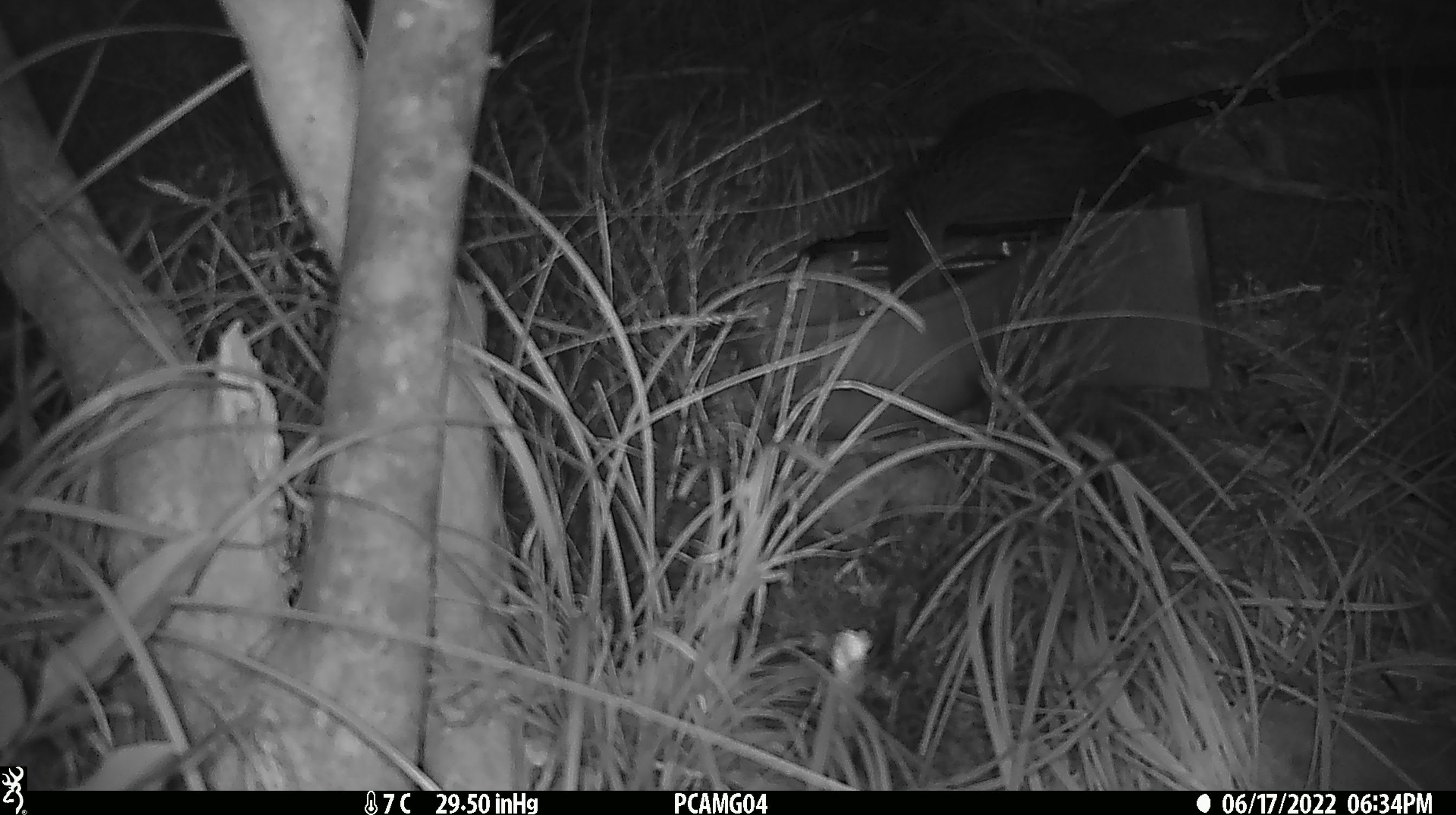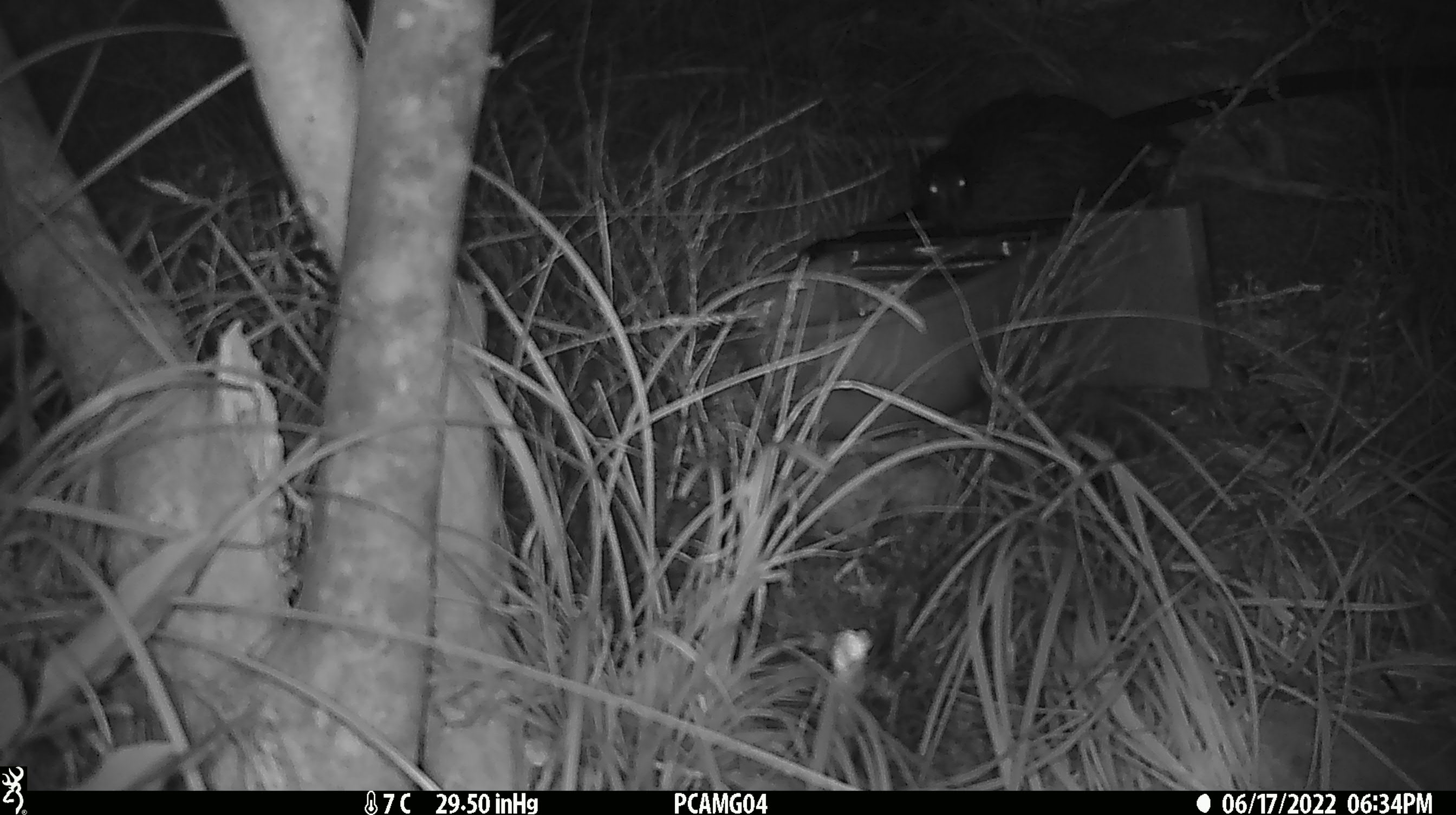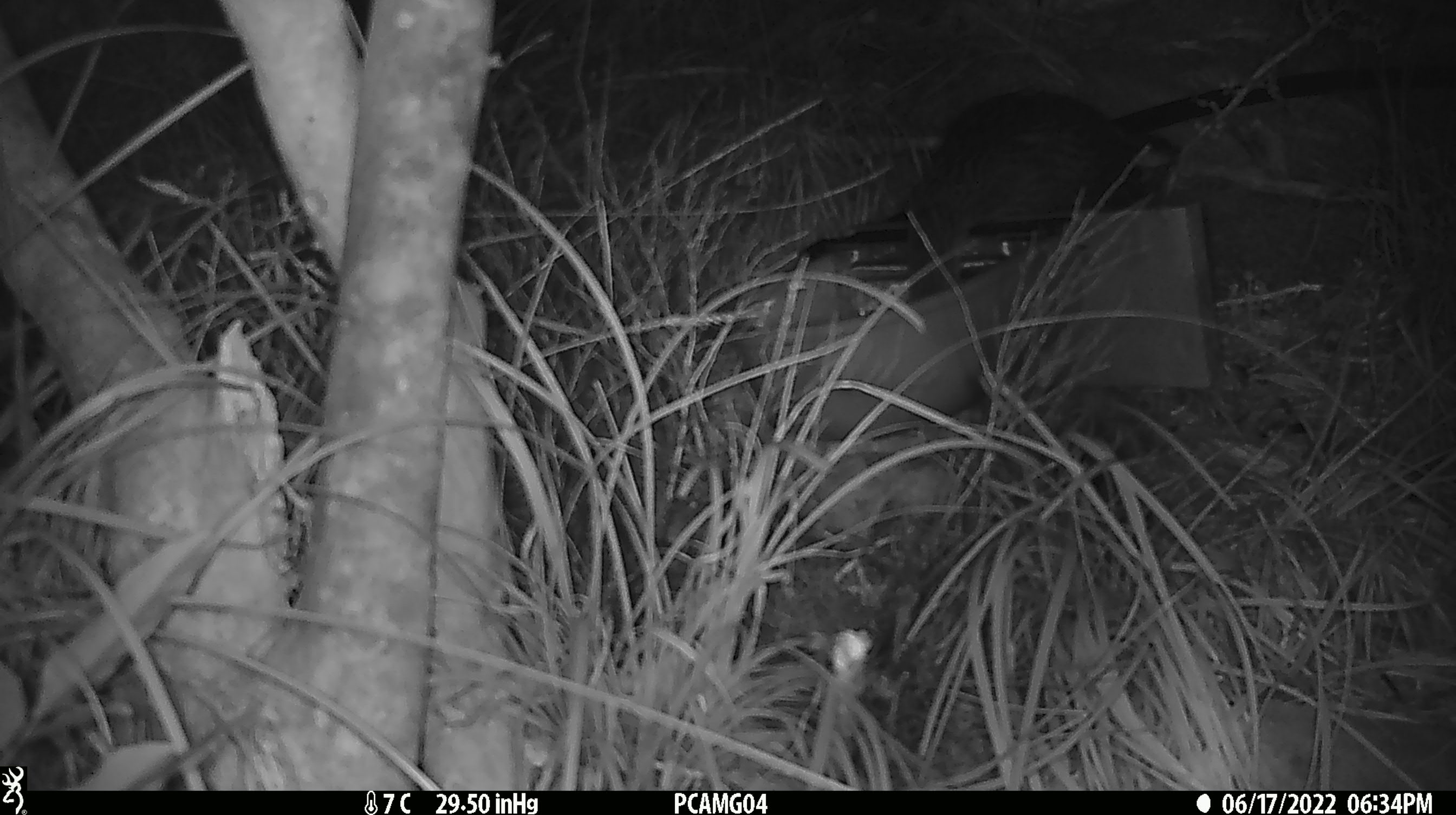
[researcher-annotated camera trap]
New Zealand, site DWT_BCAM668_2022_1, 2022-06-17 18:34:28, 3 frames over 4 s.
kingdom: Animalia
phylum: Chordata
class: Aves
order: Gruiformes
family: Rallidae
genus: Gallirallus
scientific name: Gallirallus australis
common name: weka